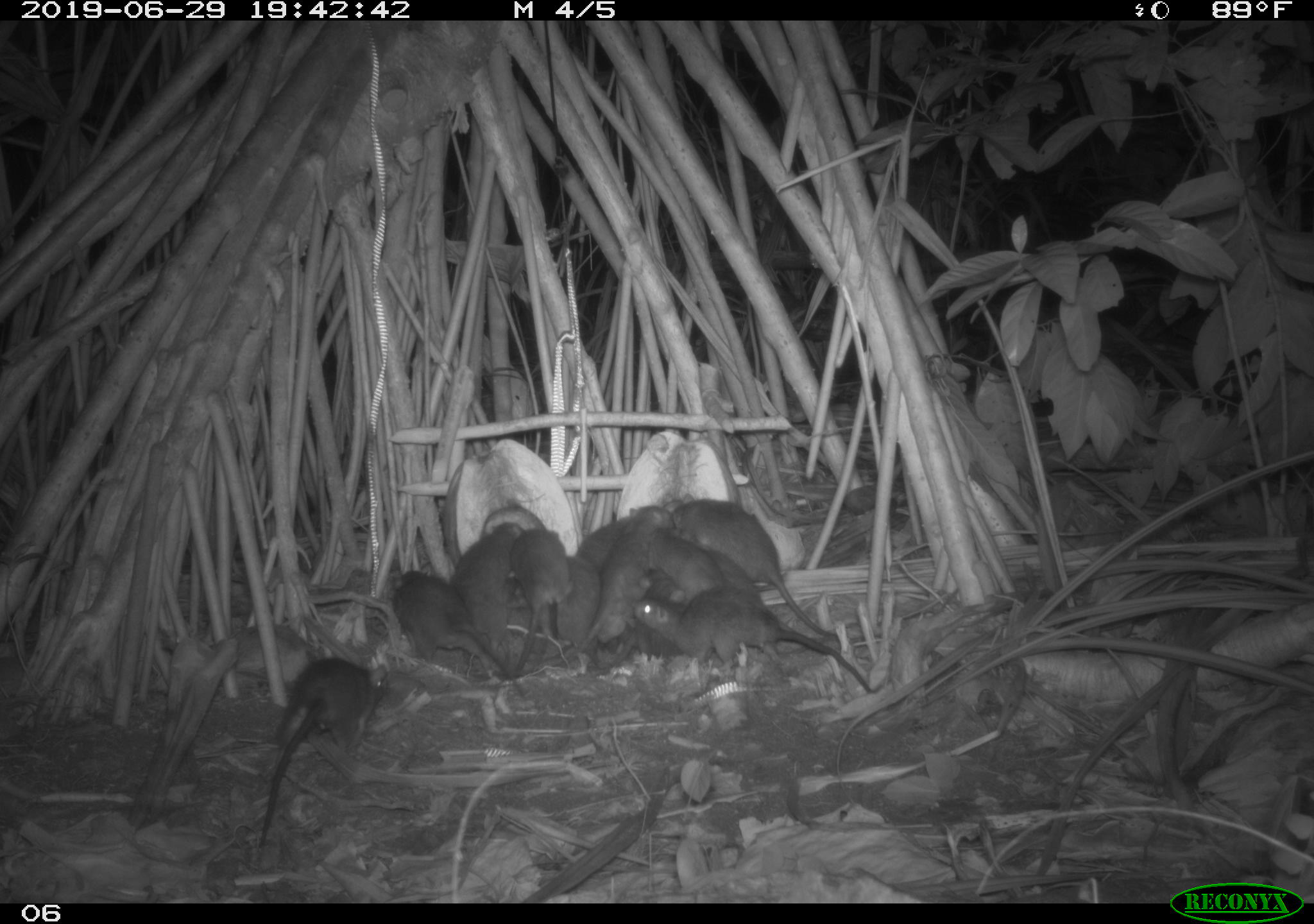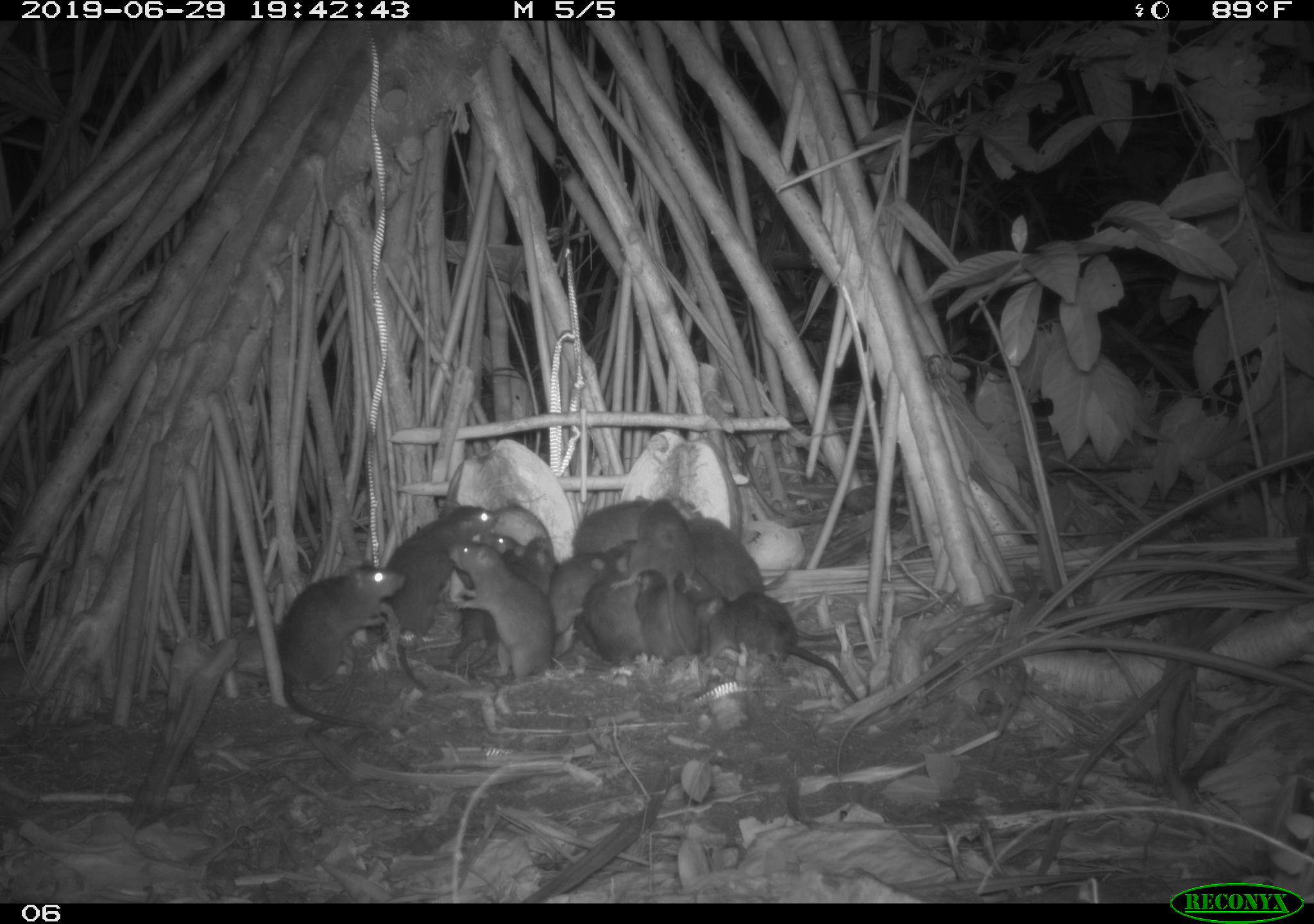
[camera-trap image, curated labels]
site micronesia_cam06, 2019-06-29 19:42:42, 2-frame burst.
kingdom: Animalia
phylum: Chordata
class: Mammalia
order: Rodentia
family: Muridae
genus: Rattus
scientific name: Rattus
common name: rat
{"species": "rat (Rattus)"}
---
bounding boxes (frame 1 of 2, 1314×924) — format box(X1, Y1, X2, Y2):
rat: box(243, 656, 396, 862); box(619, 590, 877, 698); box(661, 495, 840, 642); box(387, 562, 525, 702); box(581, 504, 676, 667); box(450, 518, 530, 669); box(511, 528, 570, 678); box(645, 528, 733, 607); box(613, 578, 689, 667); box(558, 551, 606, 654); box(702, 544, 768, 603); box(579, 514, 635, 568)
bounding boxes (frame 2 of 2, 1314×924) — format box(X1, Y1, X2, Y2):
rat: box(367, 497, 497, 698); box(271, 555, 409, 736); box(692, 588, 863, 710); box(440, 528, 563, 686); box(463, 535, 558, 680); box(444, 527, 526, 664); box(611, 498, 697, 612); box(681, 502, 768, 606); box(548, 538, 644, 632); box(583, 551, 644, 663); box(571, 491, 655, 561); box(637, 577, 706, 651)